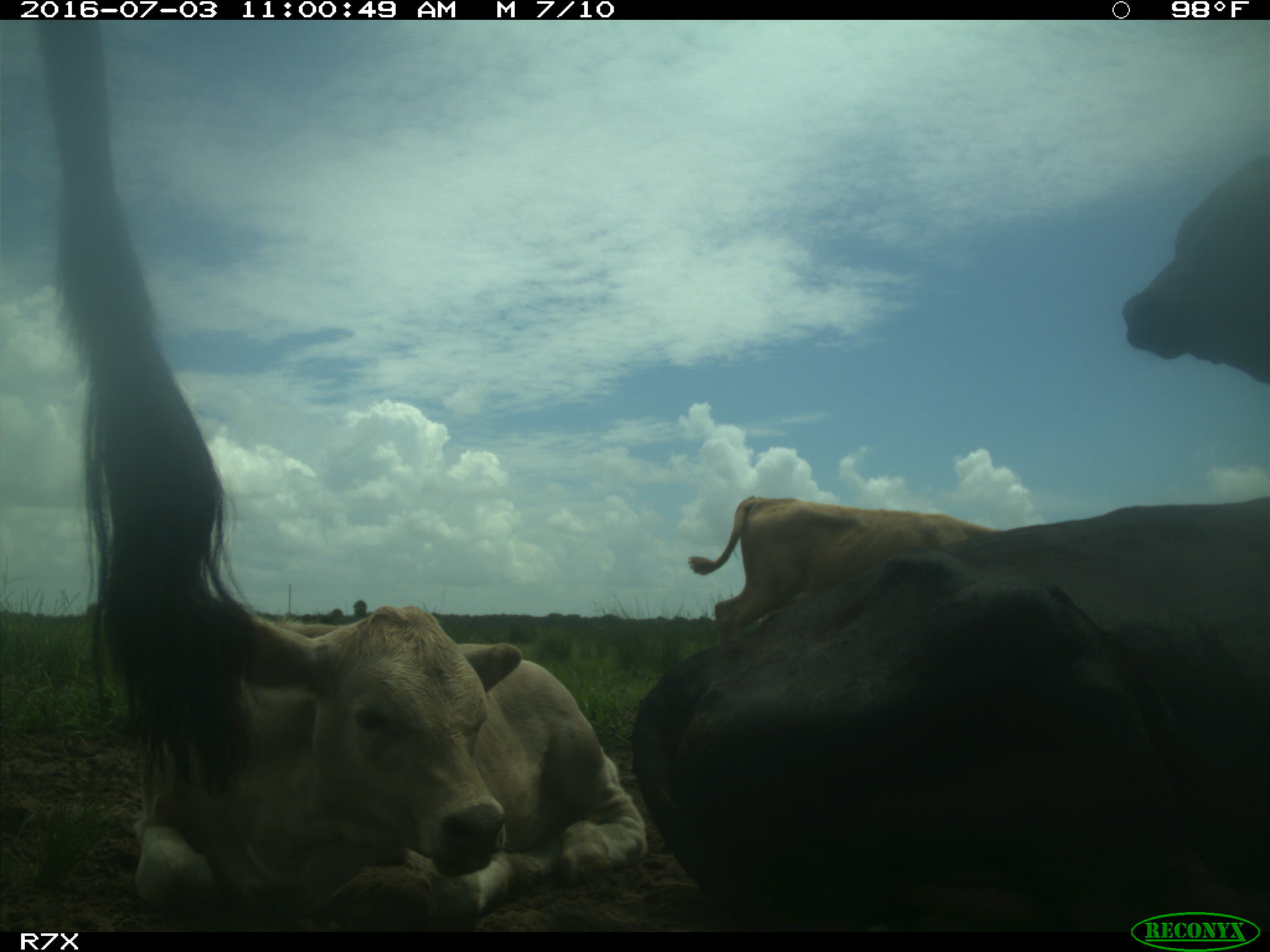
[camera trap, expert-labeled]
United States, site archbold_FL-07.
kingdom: Animalia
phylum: Chordata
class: Mammalia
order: Artiodactyla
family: Bovidae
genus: Bos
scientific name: Bos taurus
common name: domestic cow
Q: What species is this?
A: Bos taurus (domestic cow).